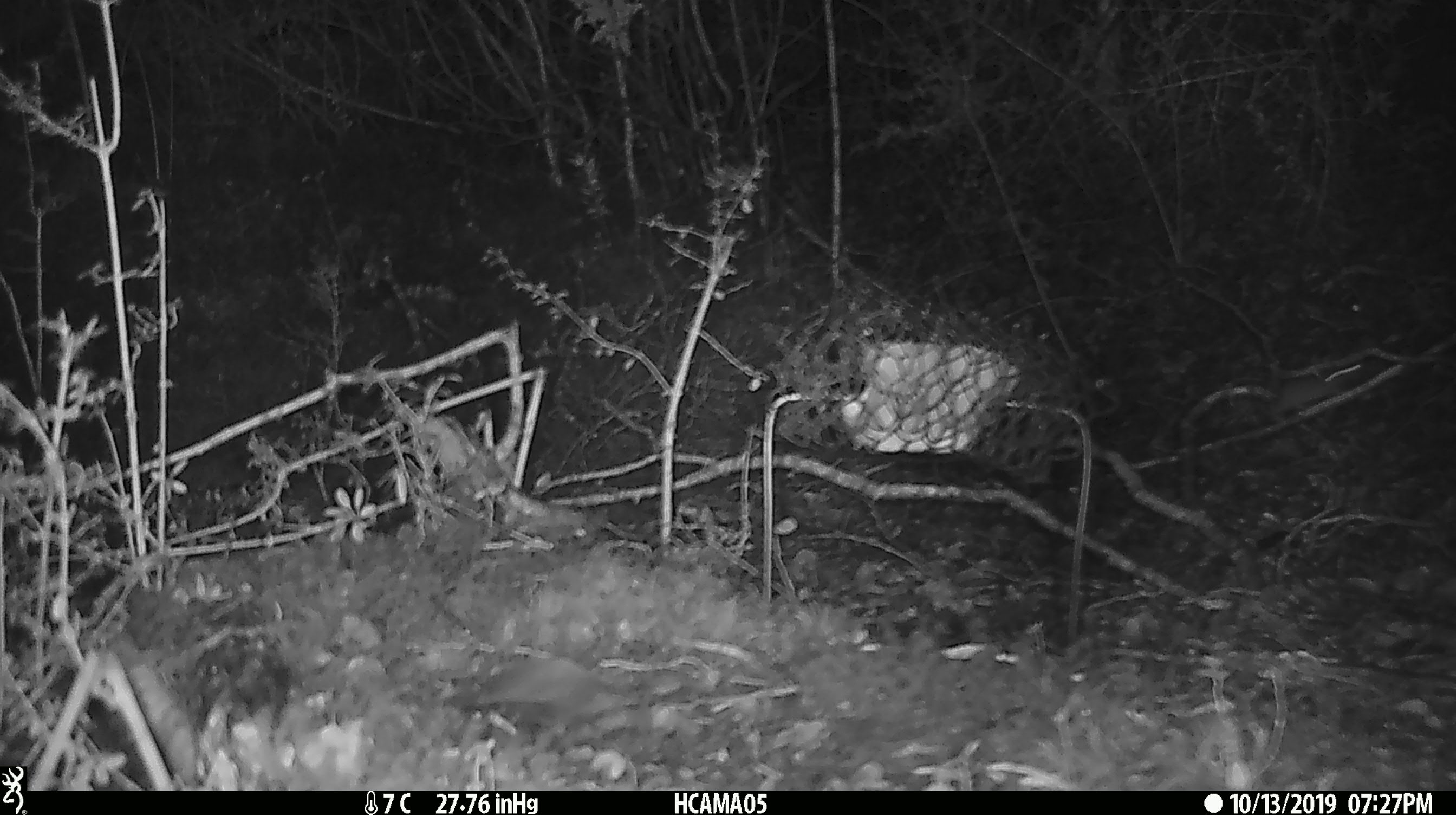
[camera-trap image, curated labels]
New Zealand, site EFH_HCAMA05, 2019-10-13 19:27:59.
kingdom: Animalia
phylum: Chordata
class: Mammalia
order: Rodentia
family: Muridae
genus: Mus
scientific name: Mus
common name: mouse